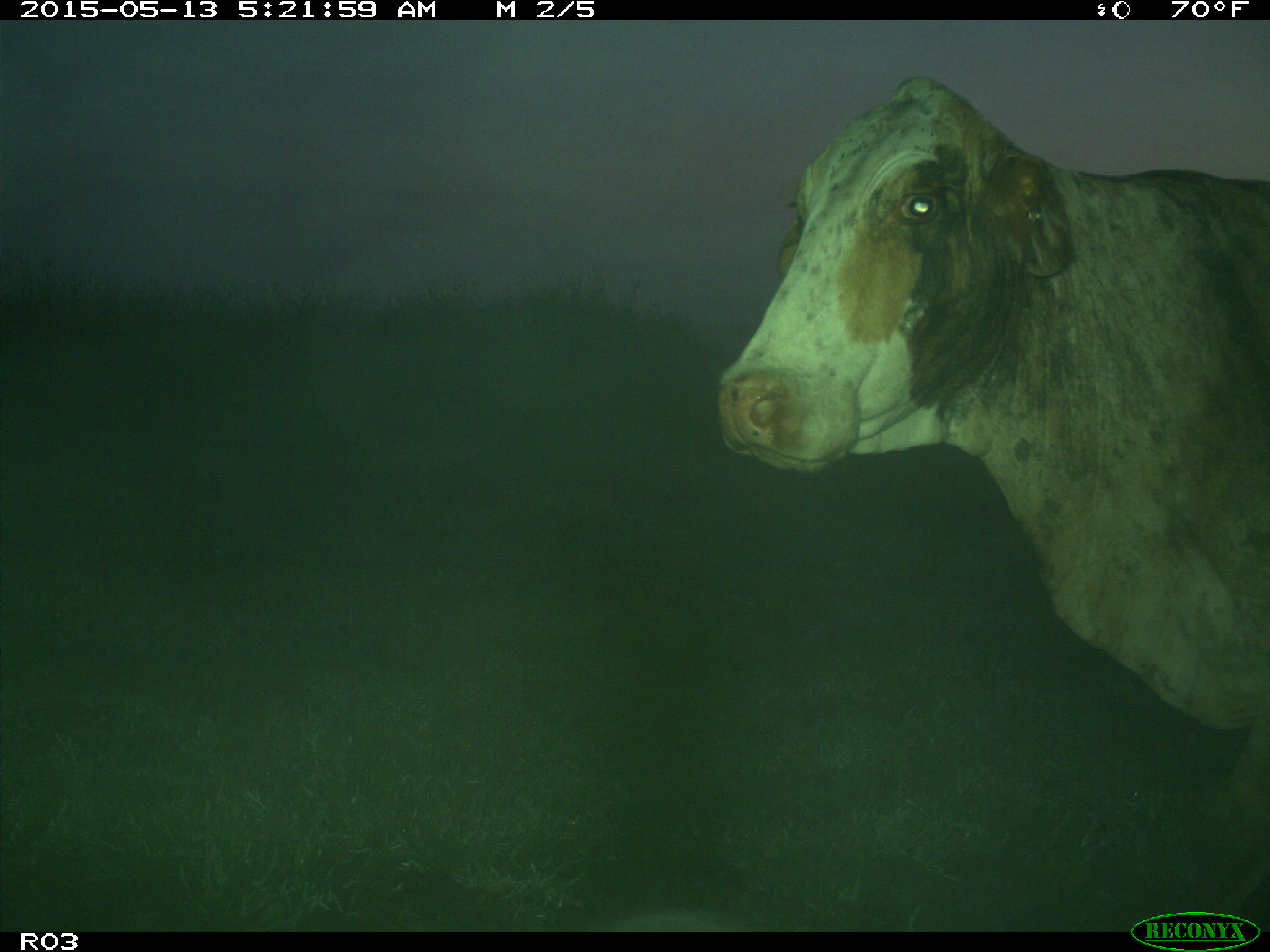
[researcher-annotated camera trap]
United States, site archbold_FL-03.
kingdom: Animalia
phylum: Chordata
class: Mammalia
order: Artiodactyla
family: Bovidae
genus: Bos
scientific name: Bos taurus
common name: domestic cow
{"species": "Bos taurus (domestic cow)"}